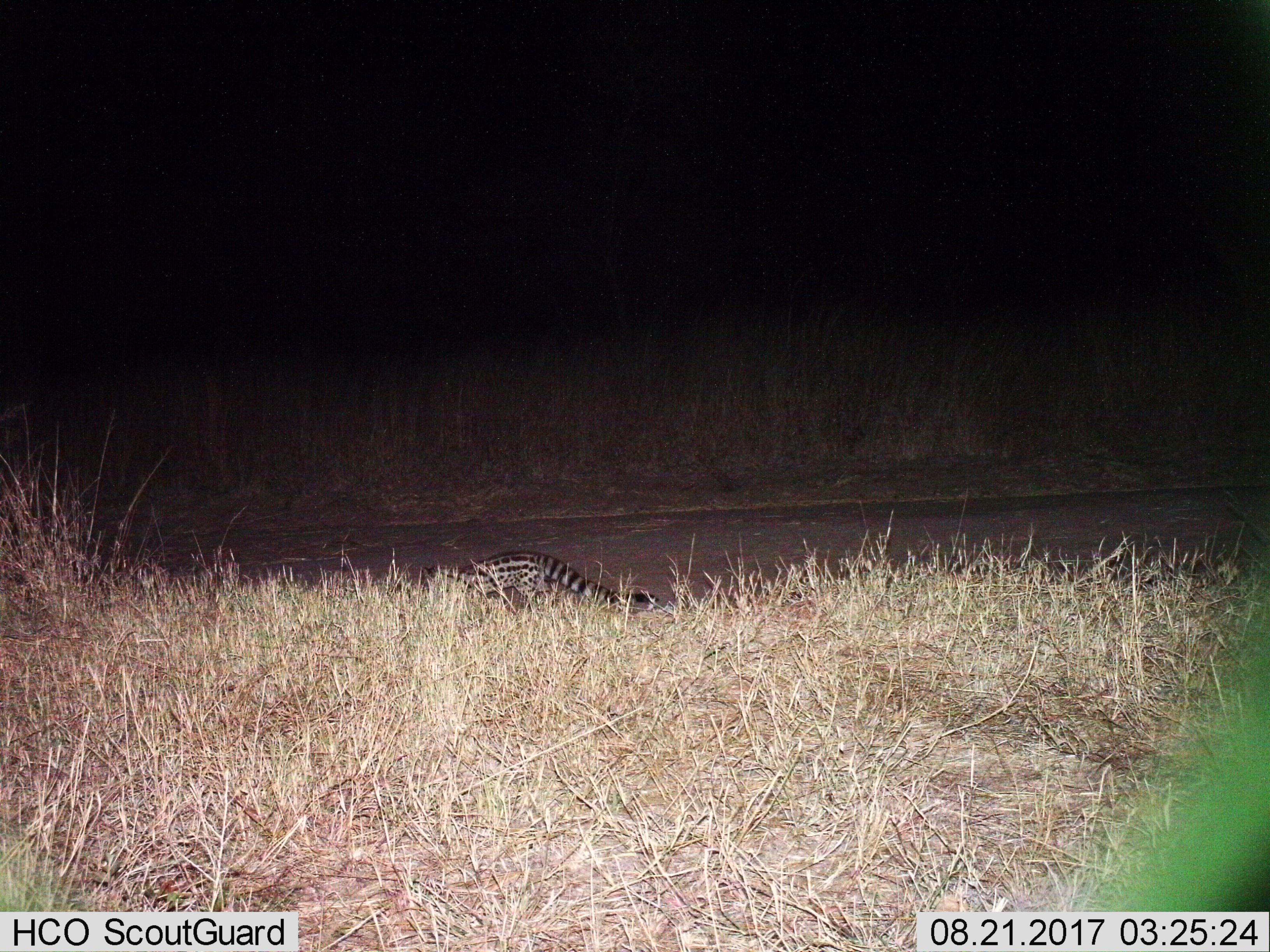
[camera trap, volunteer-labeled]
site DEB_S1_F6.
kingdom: Animalia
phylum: Chordata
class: Mammalia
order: Carnivora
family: Viverridae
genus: Genetta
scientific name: Genetta genetta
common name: small-spotted genet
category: genetcommonsmallspotted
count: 1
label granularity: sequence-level